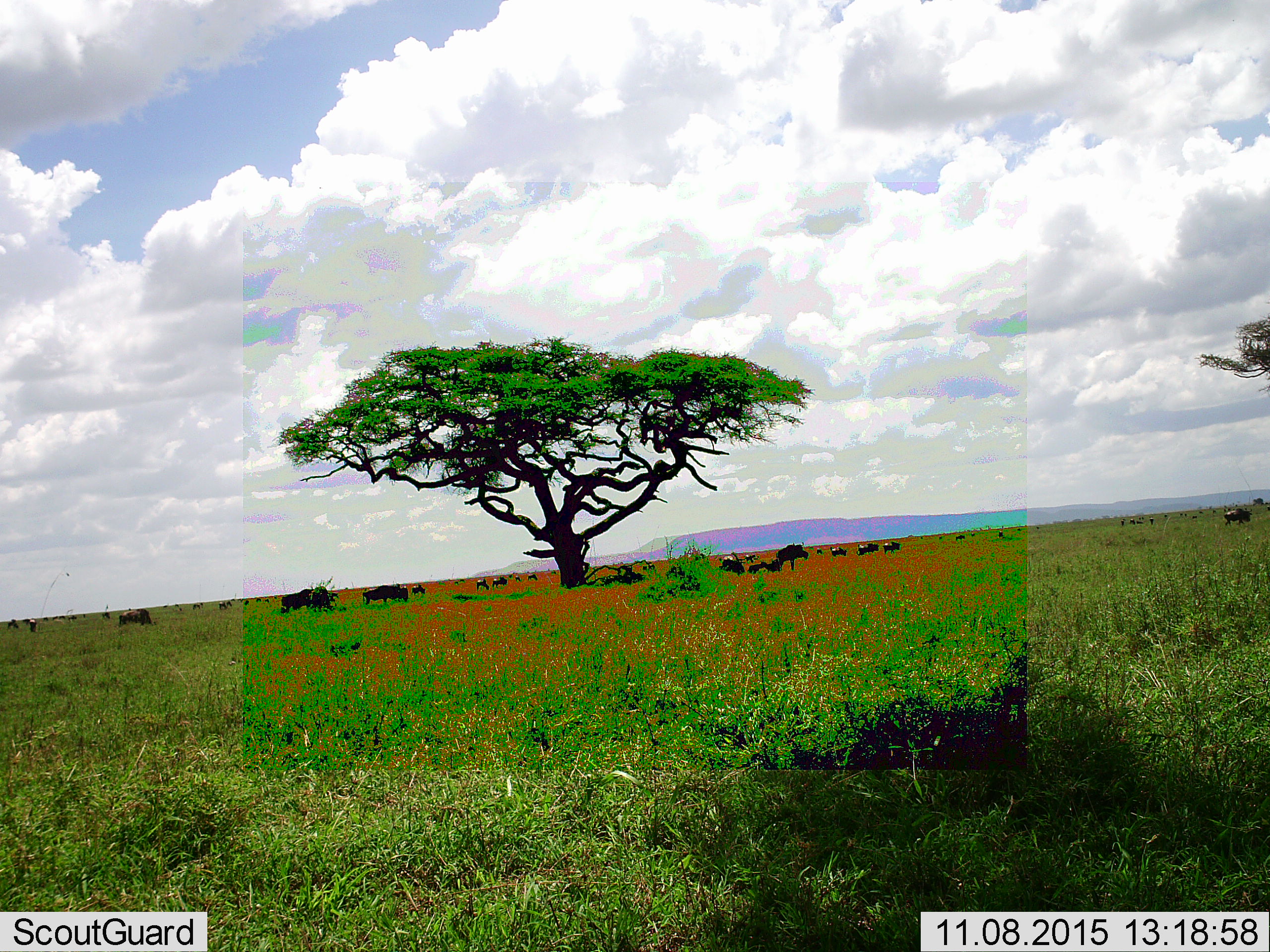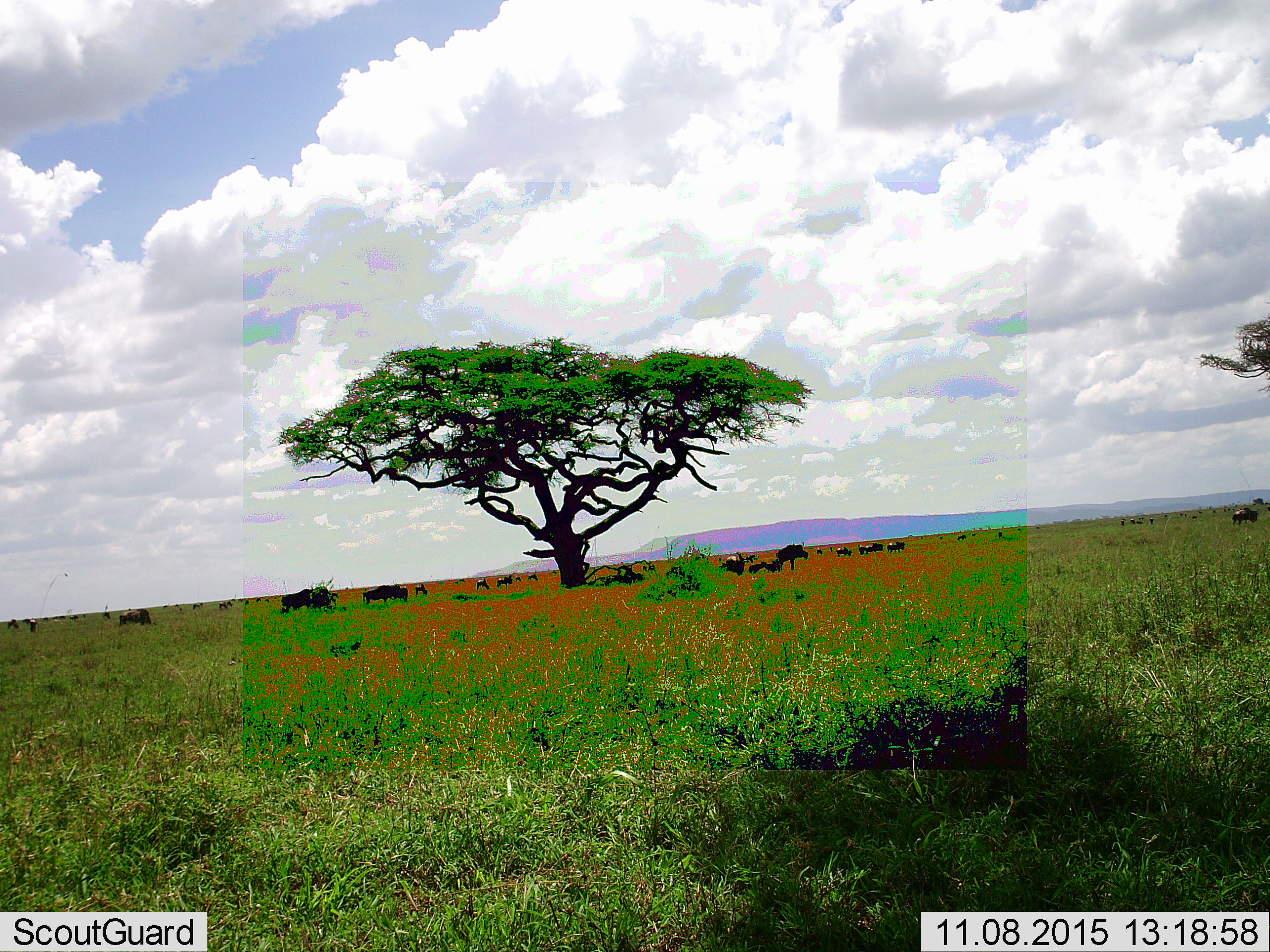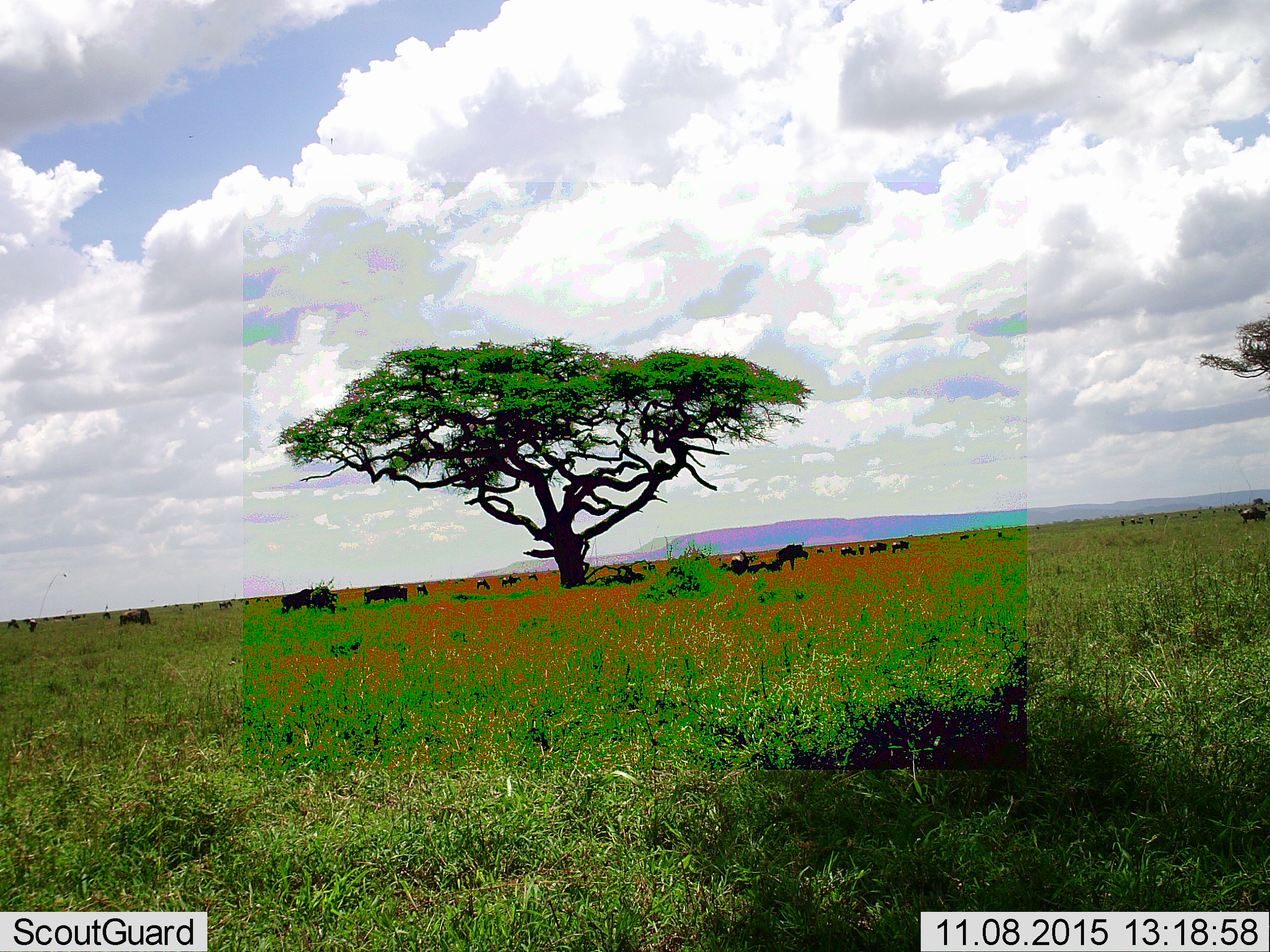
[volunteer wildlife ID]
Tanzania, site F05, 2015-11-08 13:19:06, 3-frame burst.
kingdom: Animalia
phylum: Chordata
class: Mammalia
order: Artiodactyla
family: Bovidae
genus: Connochaetes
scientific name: Connochaetes taurinus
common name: blue wildebeest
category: wildebeest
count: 11-50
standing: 77%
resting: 54%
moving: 77%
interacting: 8%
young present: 8%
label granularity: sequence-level